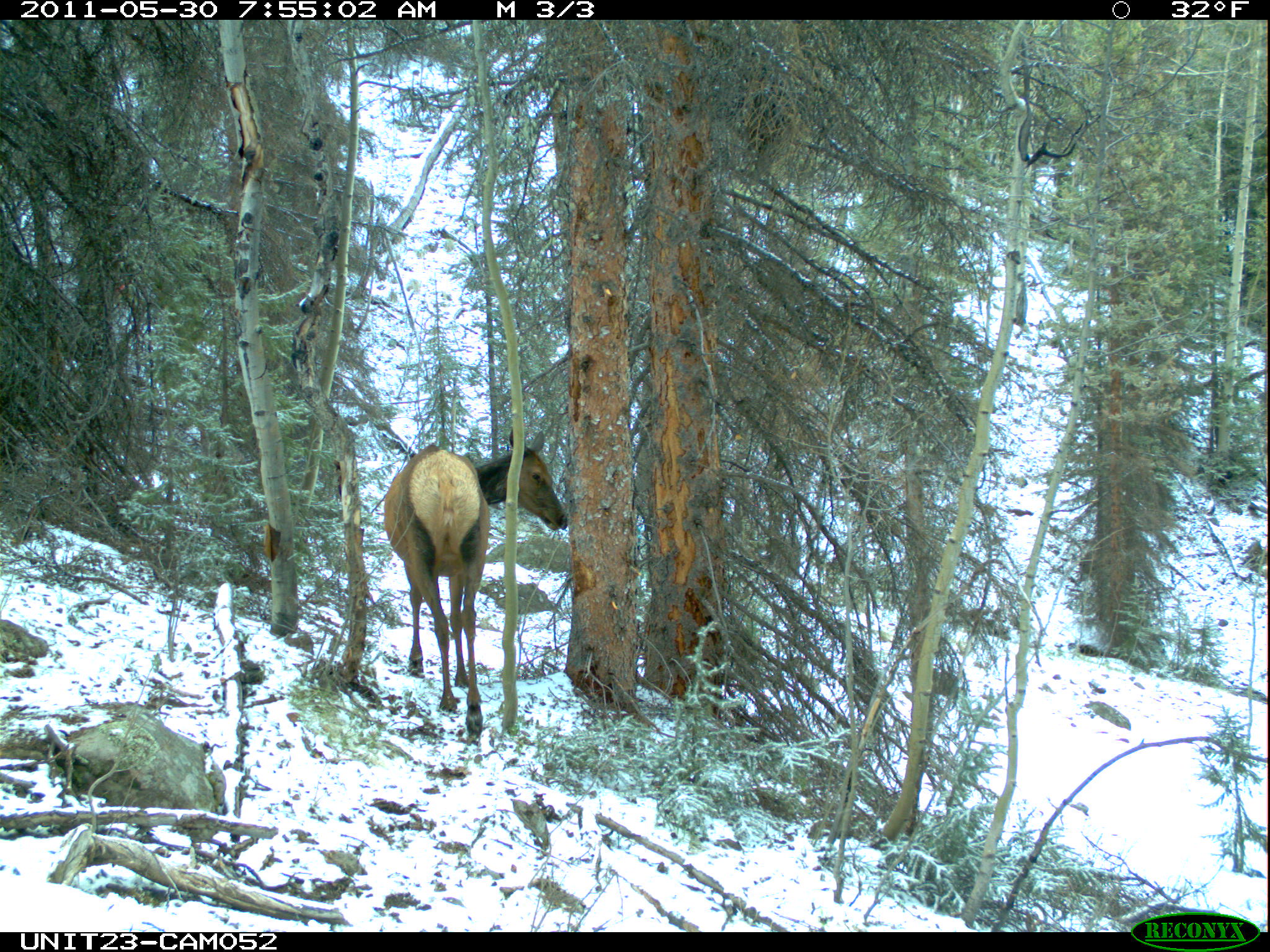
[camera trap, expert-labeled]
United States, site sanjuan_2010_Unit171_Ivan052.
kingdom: Animalia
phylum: Chordata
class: Mammalia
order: Artiodactyla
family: Cervidae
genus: Cervus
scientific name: Cervus elaphus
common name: red deer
Cervus elaphus (red deer).